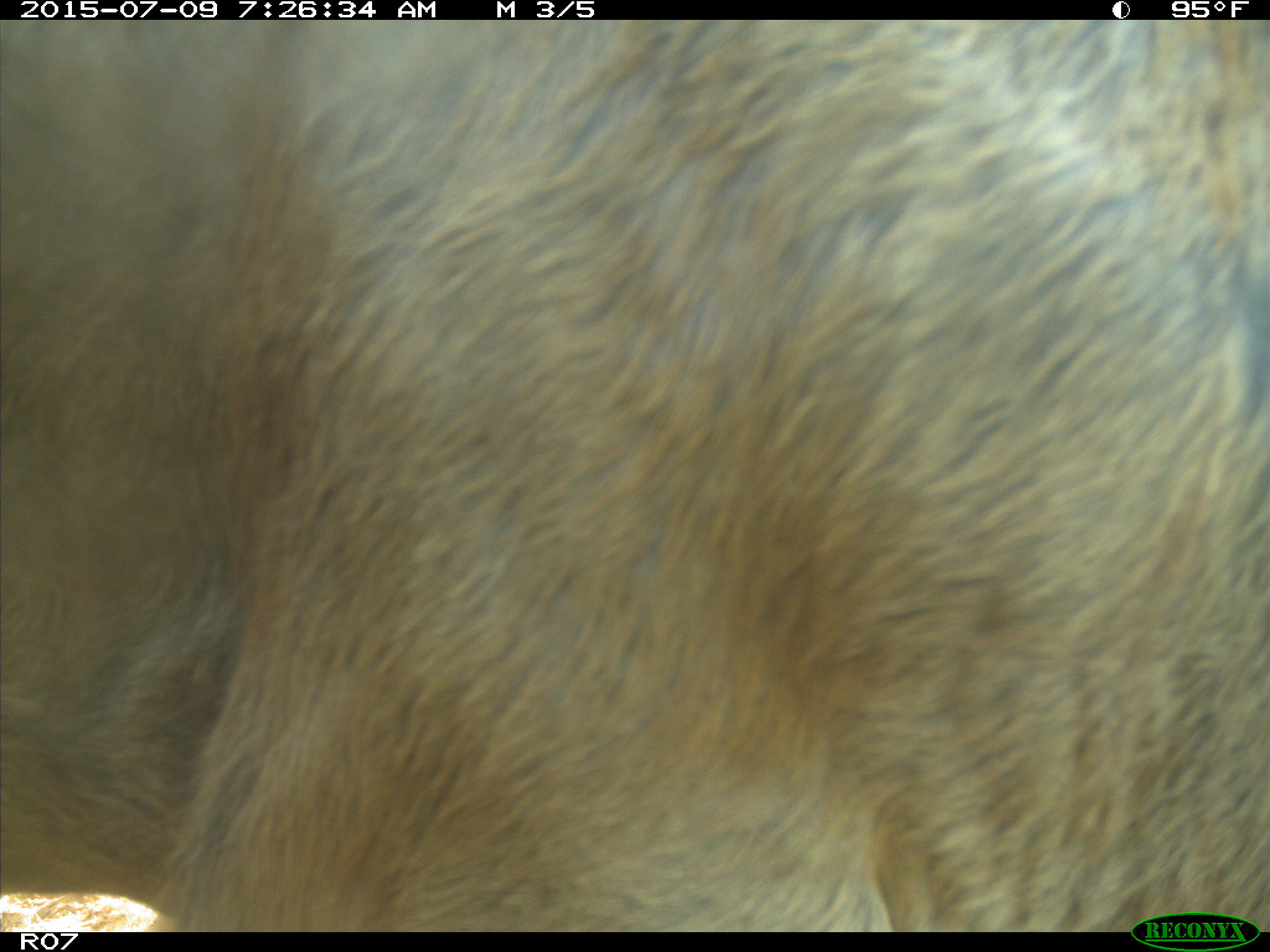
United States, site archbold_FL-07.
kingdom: Animalia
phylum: Chordata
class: Mammalia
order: Artiodactyla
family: Bovidae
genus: Bos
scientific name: Bos taurus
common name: domestic cow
Bos taurus (domestic cow).